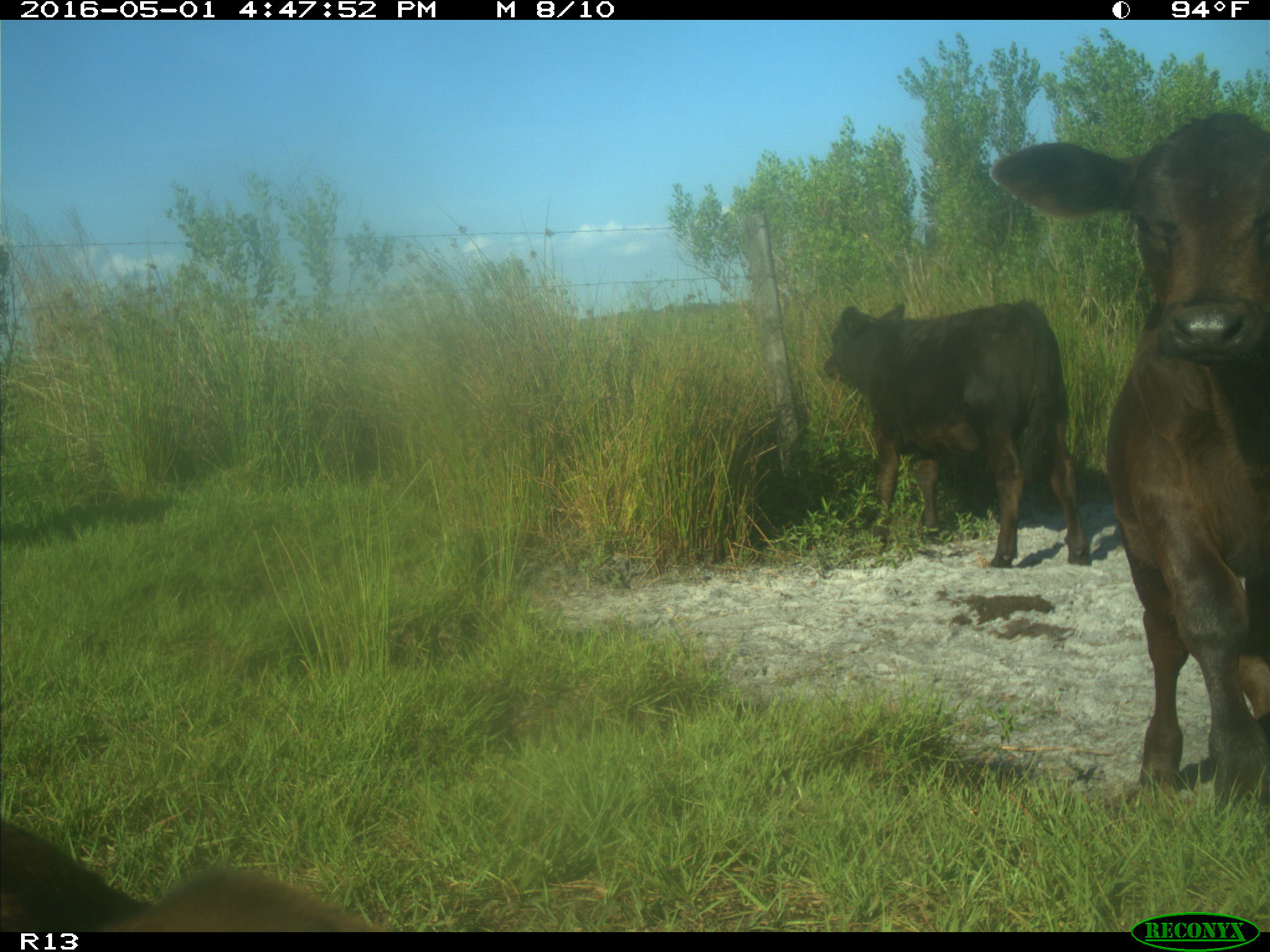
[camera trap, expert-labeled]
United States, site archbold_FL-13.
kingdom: Animalia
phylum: Chordata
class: Mammalia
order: Artiodactyla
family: Bovidae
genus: Bos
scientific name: Bos taurus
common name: domestic cow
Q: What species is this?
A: Bos taurus (domestic cow).